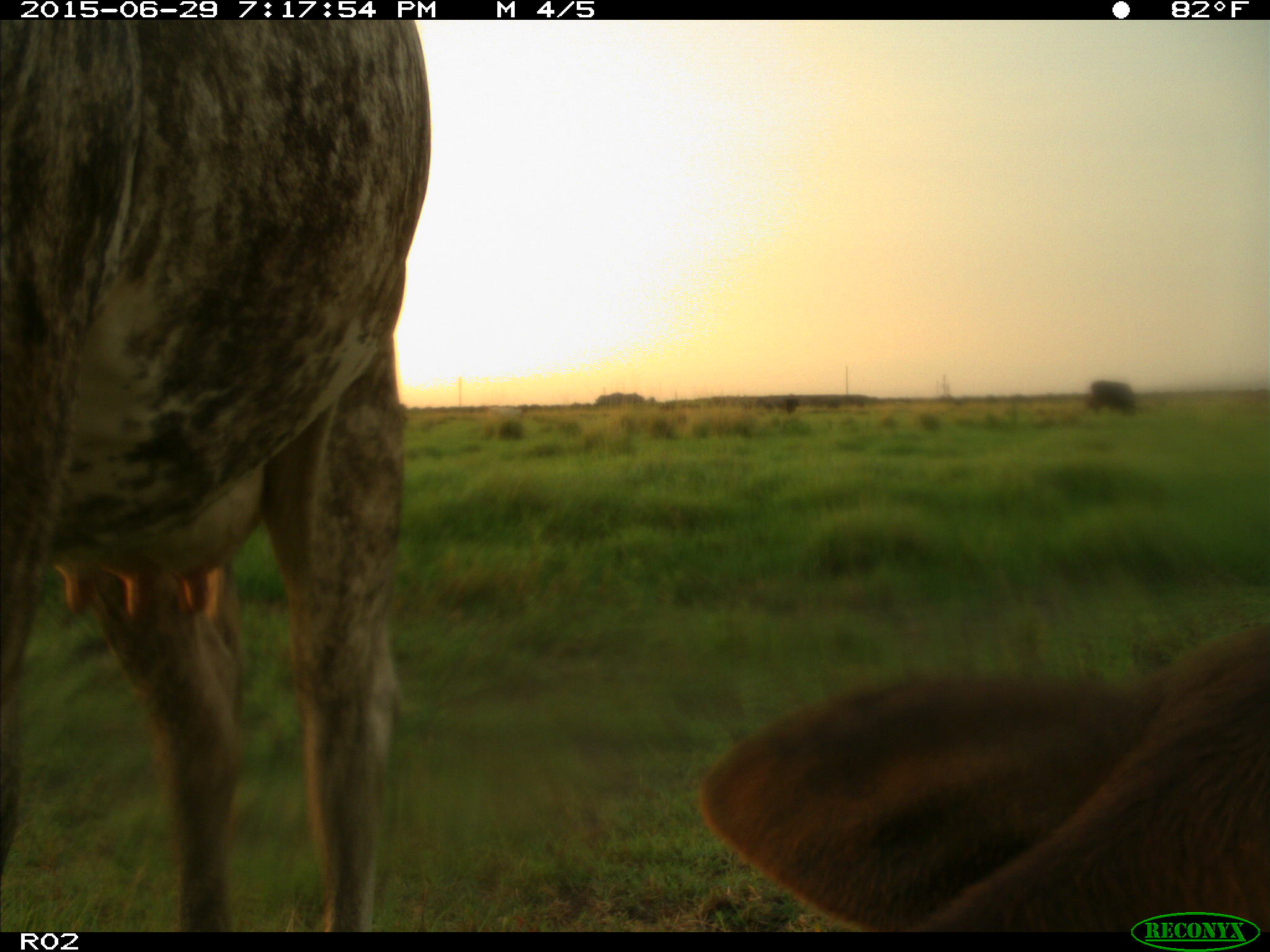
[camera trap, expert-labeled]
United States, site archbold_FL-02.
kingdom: Animalia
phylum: Chordata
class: Mammalia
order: Artiodactyla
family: Bovidae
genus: Bos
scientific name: Bos taurus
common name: domestic cow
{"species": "Bos taurus (domestic cow)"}